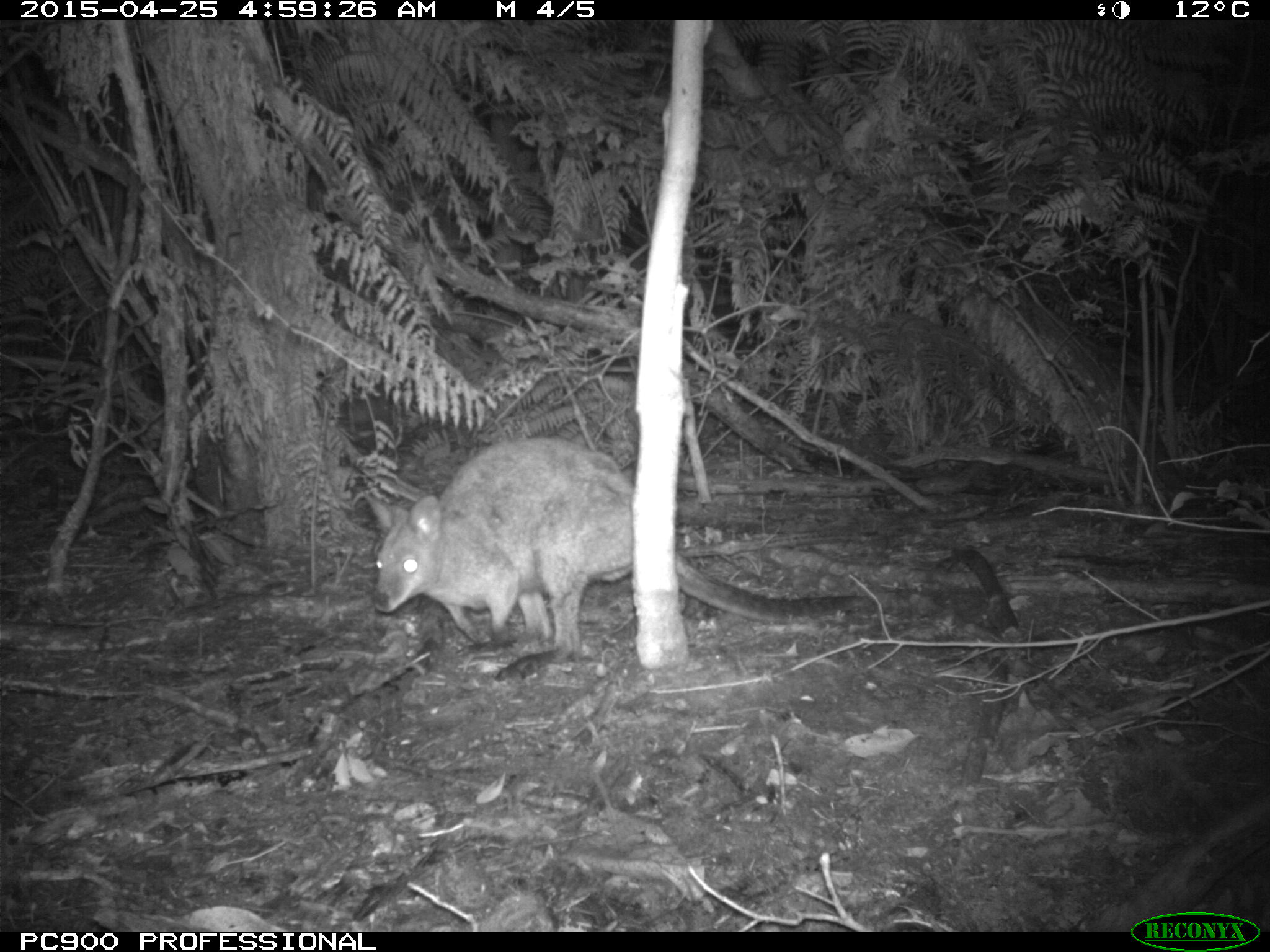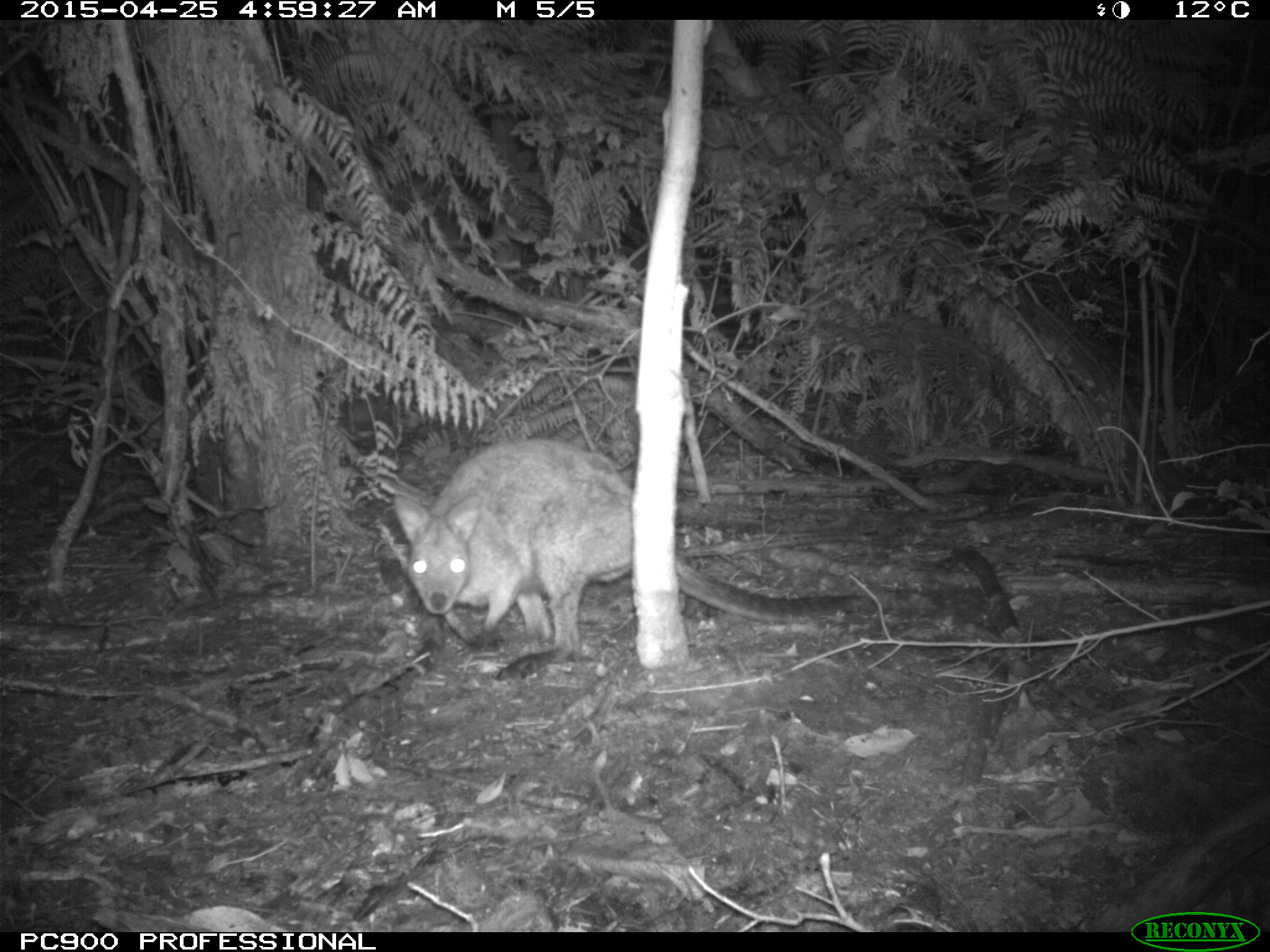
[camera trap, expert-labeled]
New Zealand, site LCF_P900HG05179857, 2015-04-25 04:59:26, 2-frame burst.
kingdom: Animalia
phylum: Chordata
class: Mammalia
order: Diprotodontia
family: Macropodidae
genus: Notamacropus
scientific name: Notamacropus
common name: wallaby